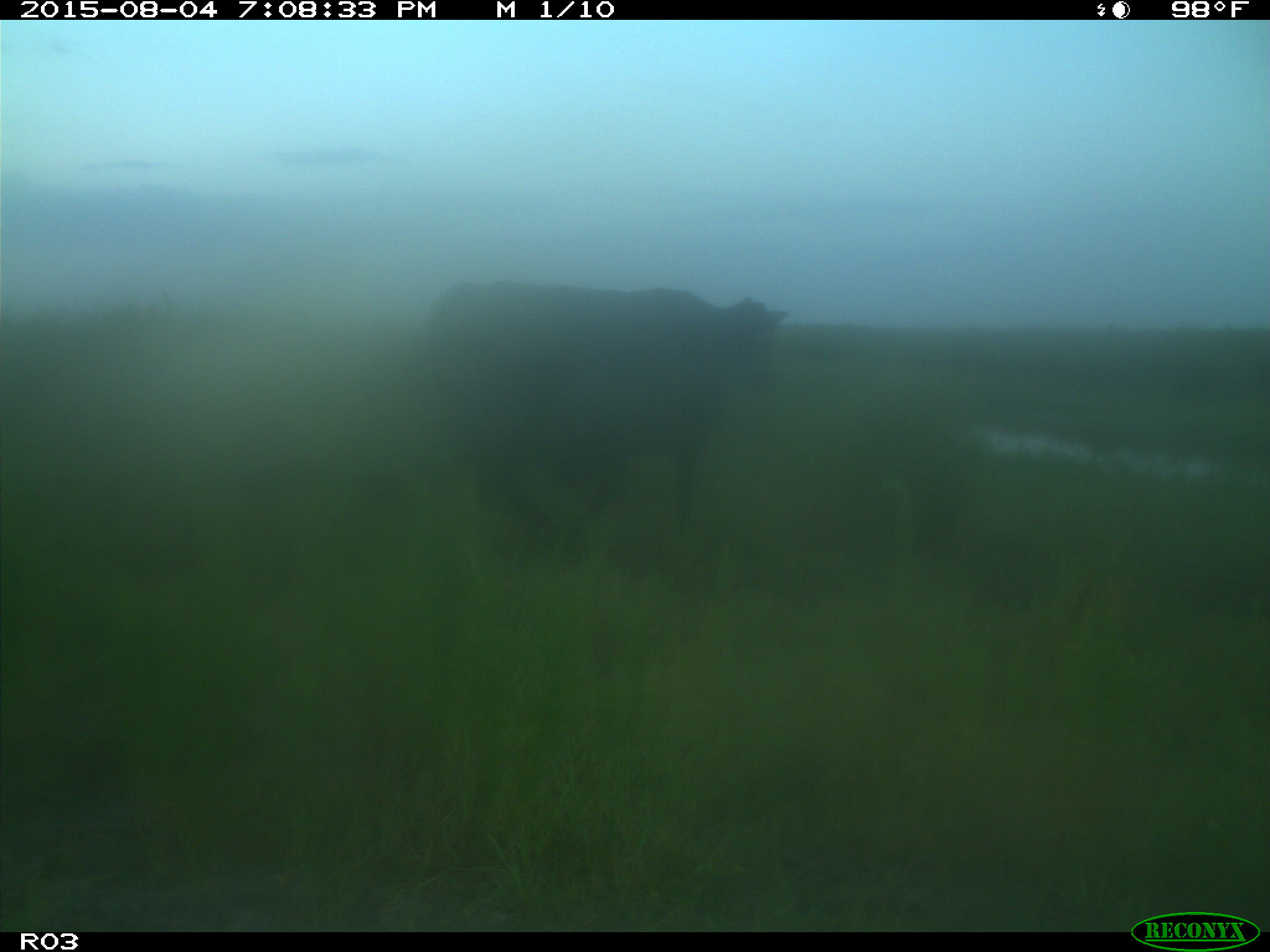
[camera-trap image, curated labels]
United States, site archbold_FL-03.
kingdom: Animalia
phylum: Chordata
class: Mammalia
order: Artiodactyla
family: Bovidae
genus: Bos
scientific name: Bos taurus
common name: domestic cow